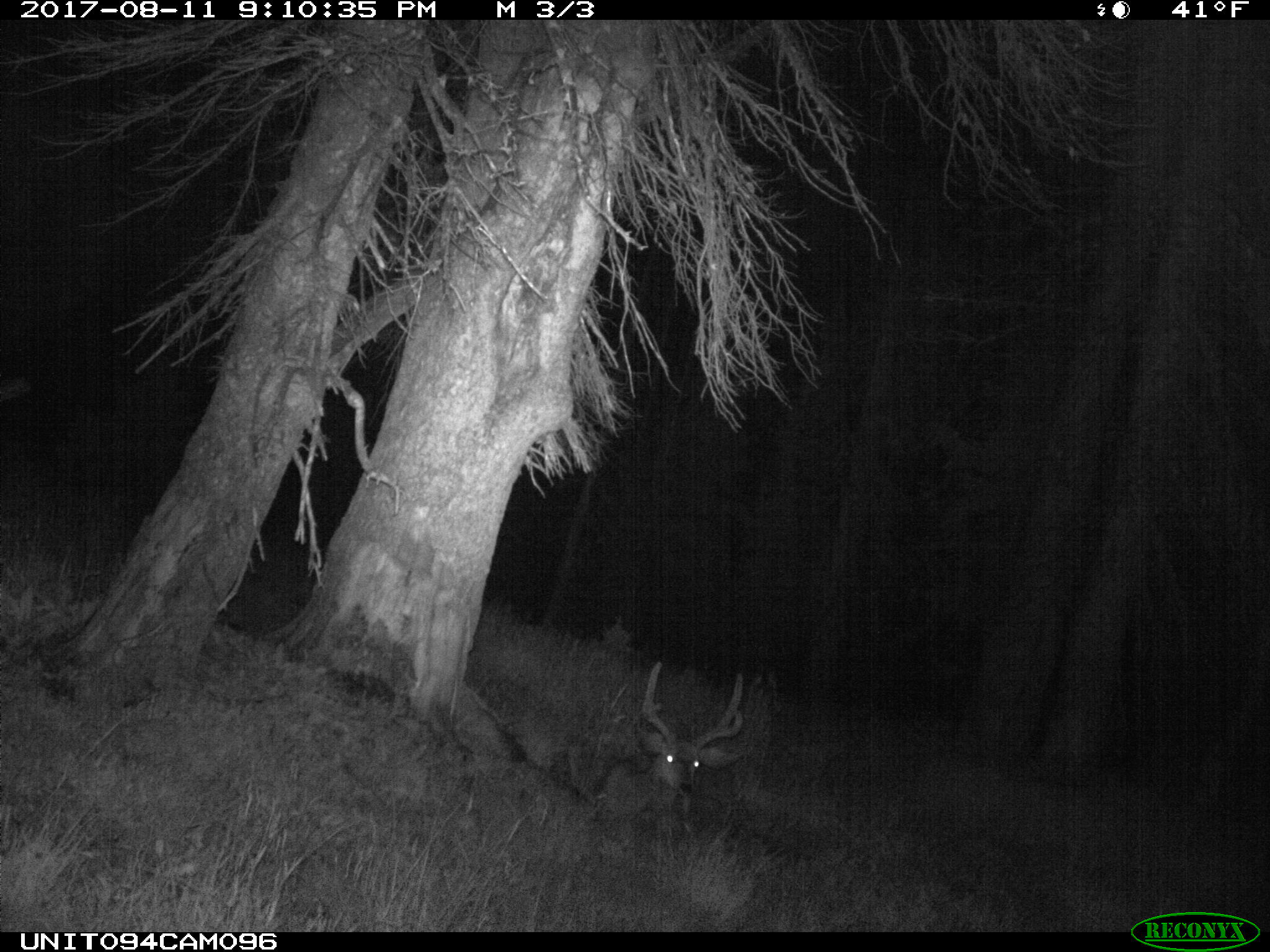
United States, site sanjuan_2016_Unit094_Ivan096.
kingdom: Animalia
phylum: Chordata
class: Mammalia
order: Artiodactyla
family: Cervidae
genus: Odocoileus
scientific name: Odocoileus hemionus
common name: mule deer